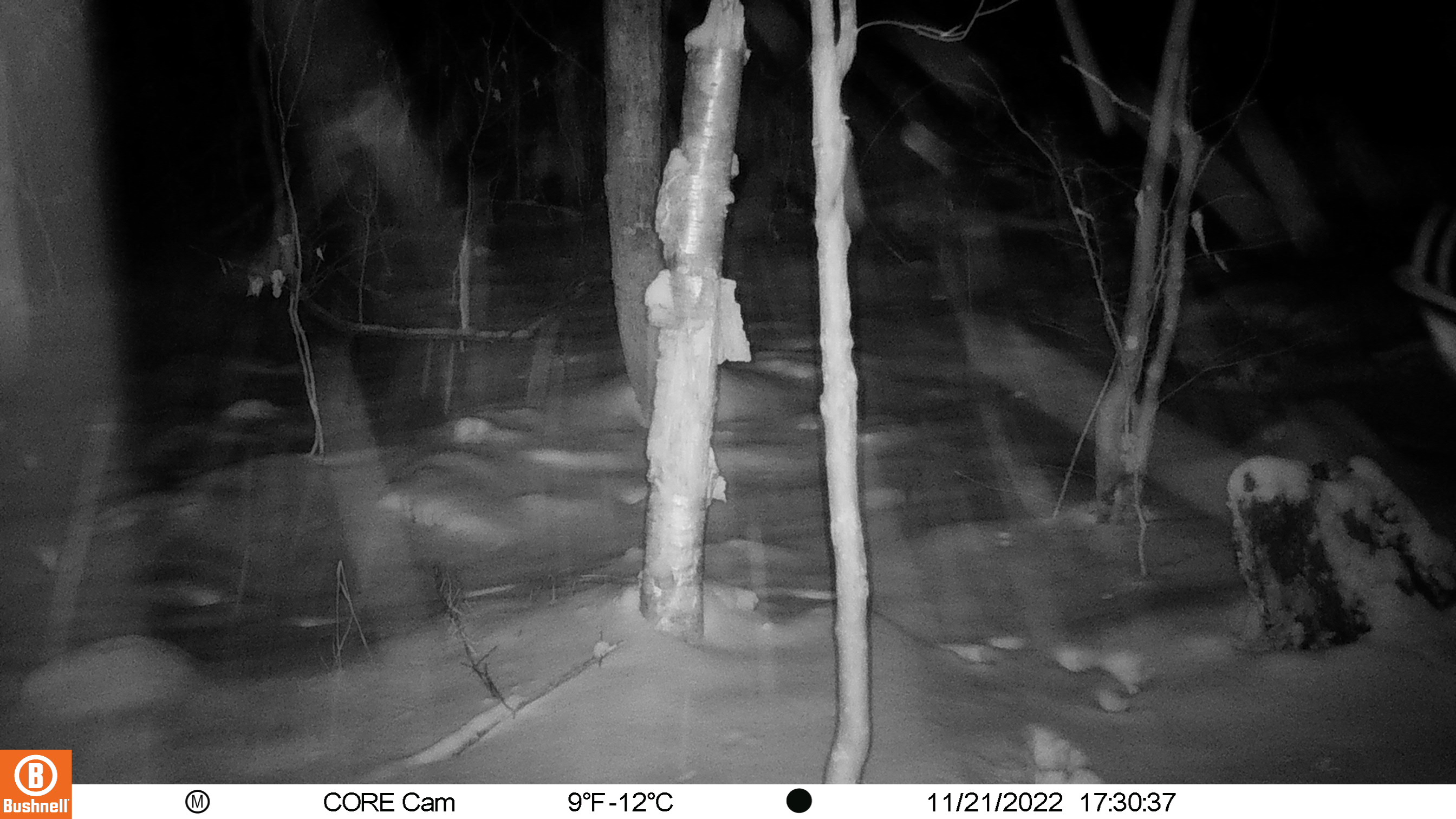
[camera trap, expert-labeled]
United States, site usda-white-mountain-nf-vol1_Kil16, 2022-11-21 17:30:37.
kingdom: Animalia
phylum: Chordata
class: Mammalia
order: Artiodactyla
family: Cervidae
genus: Odocoileus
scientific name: Odocoileus virginianus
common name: white-tailed deer